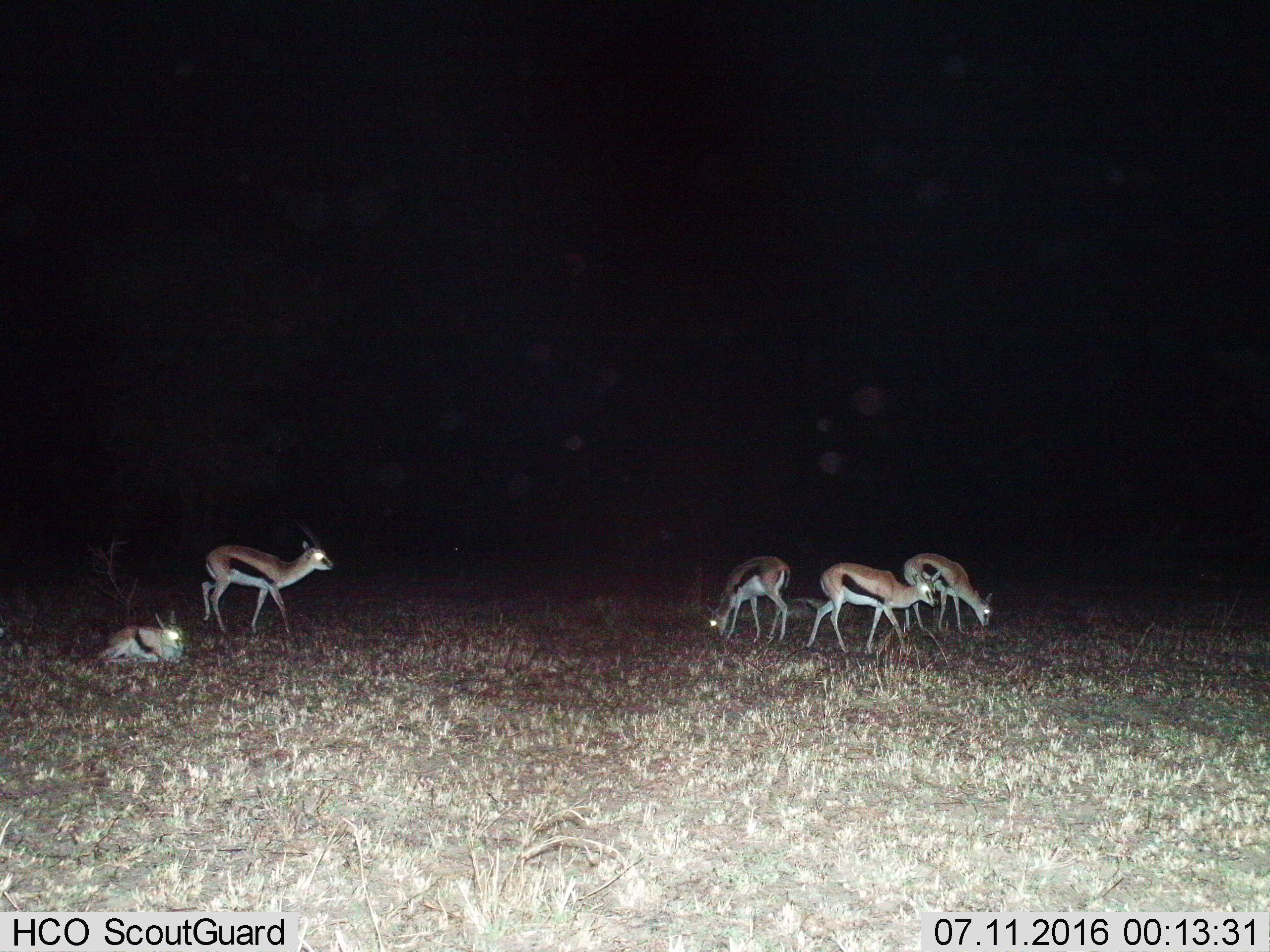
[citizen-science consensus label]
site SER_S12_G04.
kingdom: Animalia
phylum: Chordata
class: Mammalia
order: Artiodactyla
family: Bovidae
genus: Eudorcas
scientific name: Eudorcas thomsonii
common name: thomson's gazelle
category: gazellethomsons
Gazellethomsons (thomson's gazelle) (Eudorcas thomsonii), count 5. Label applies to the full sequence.